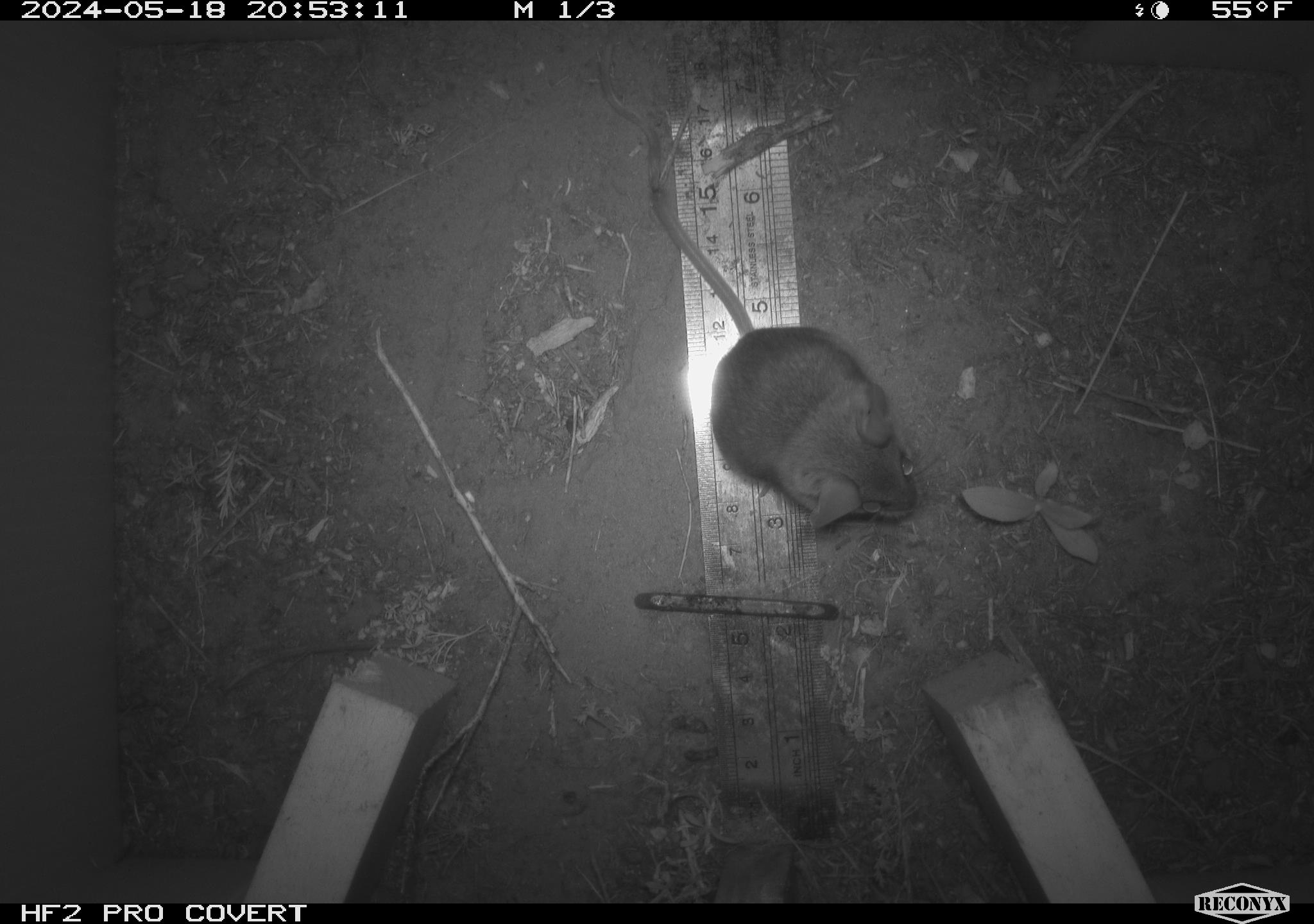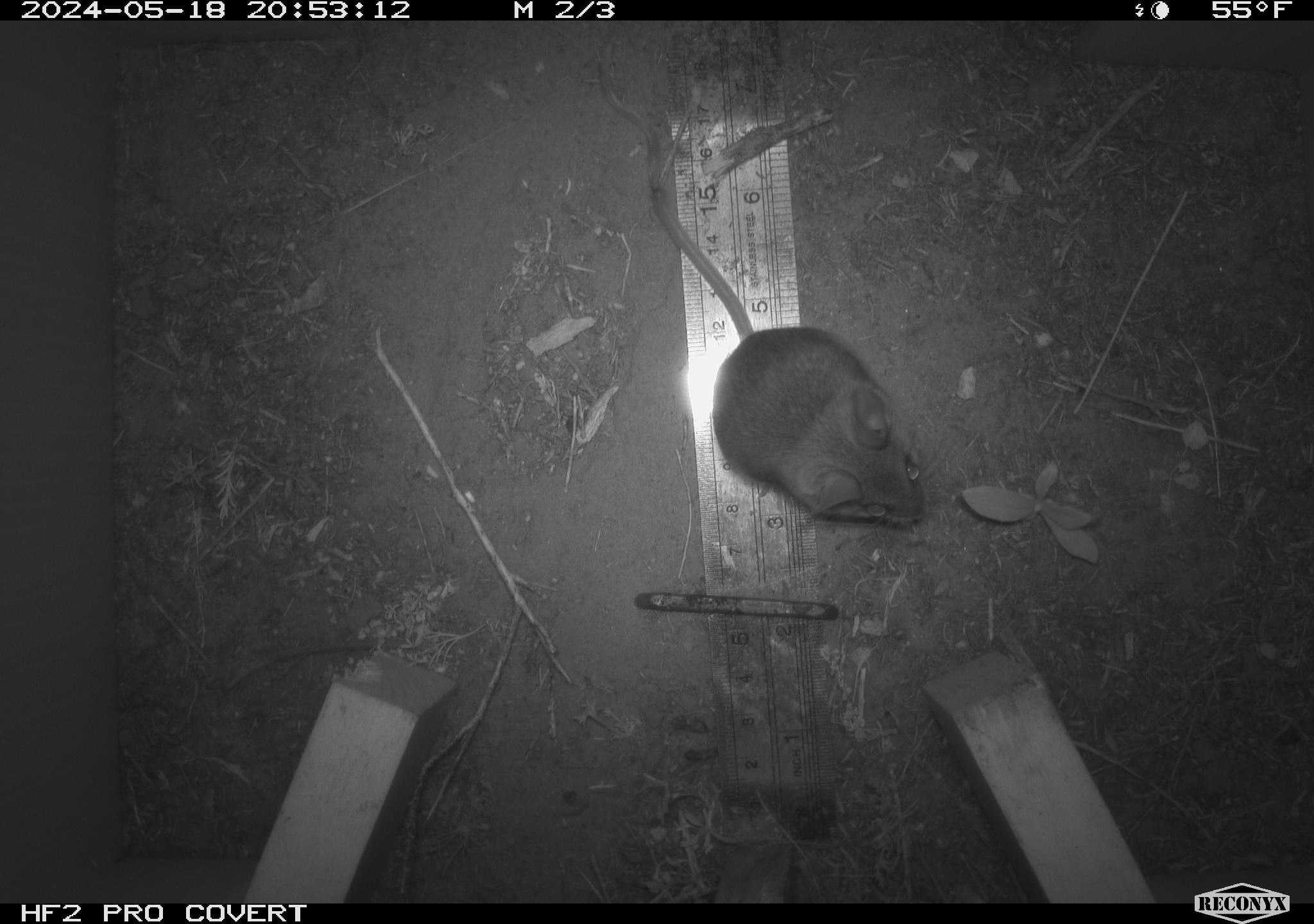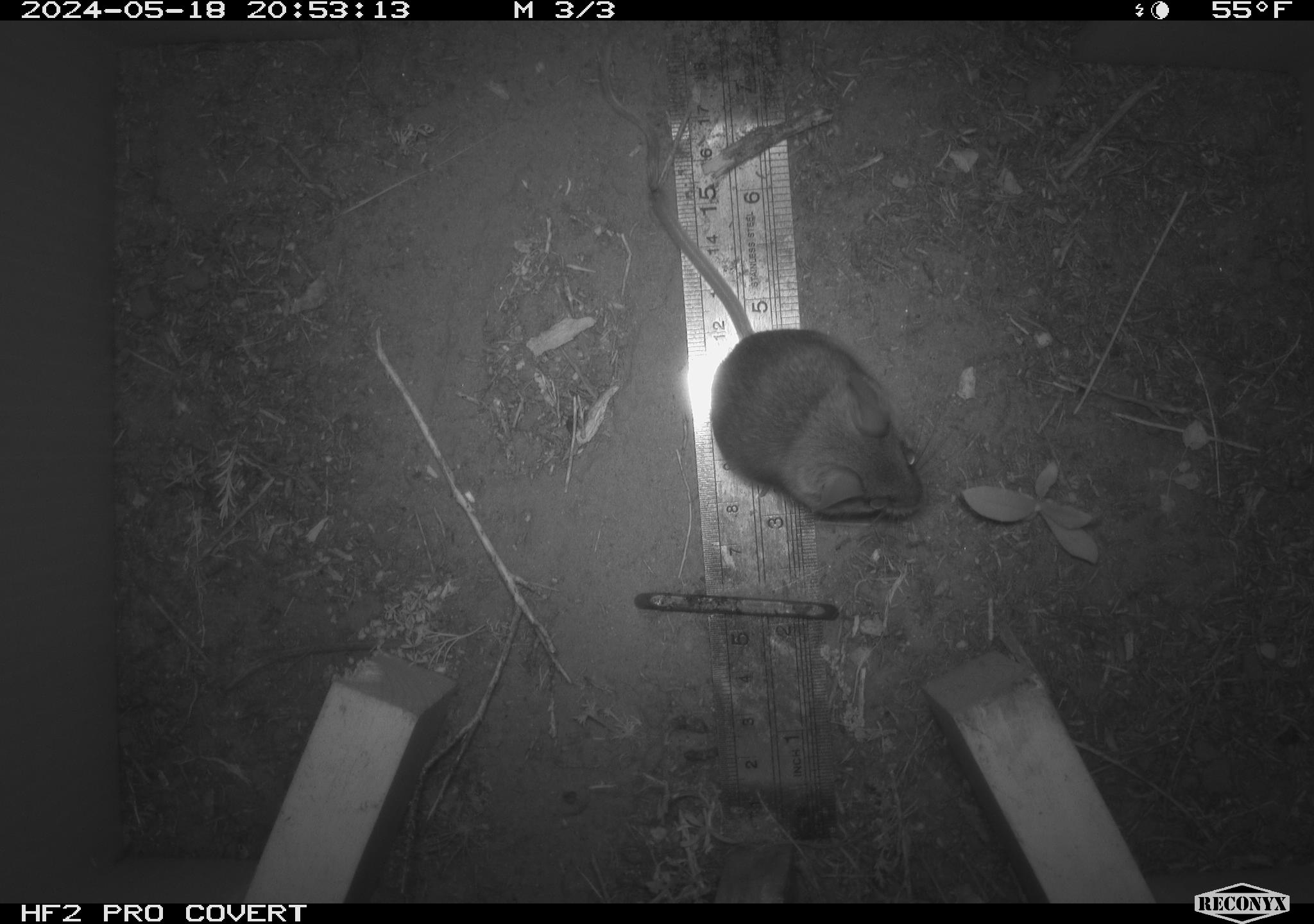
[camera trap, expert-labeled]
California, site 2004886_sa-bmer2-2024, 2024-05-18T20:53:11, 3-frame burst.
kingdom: Animalia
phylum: Chordata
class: Mammalia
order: Rodentia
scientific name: Rodentia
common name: mouse species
Mouse species (Rodentia).